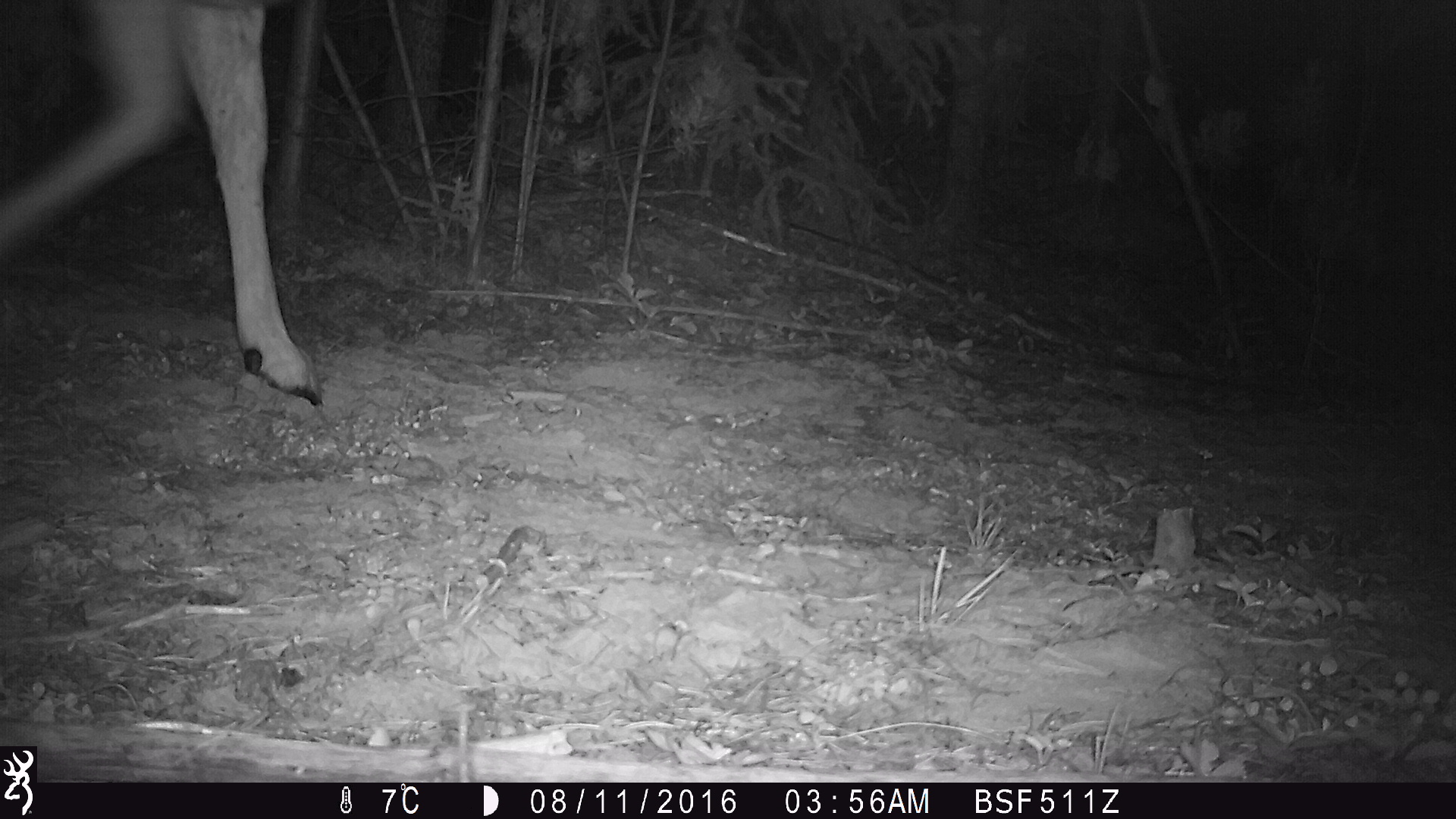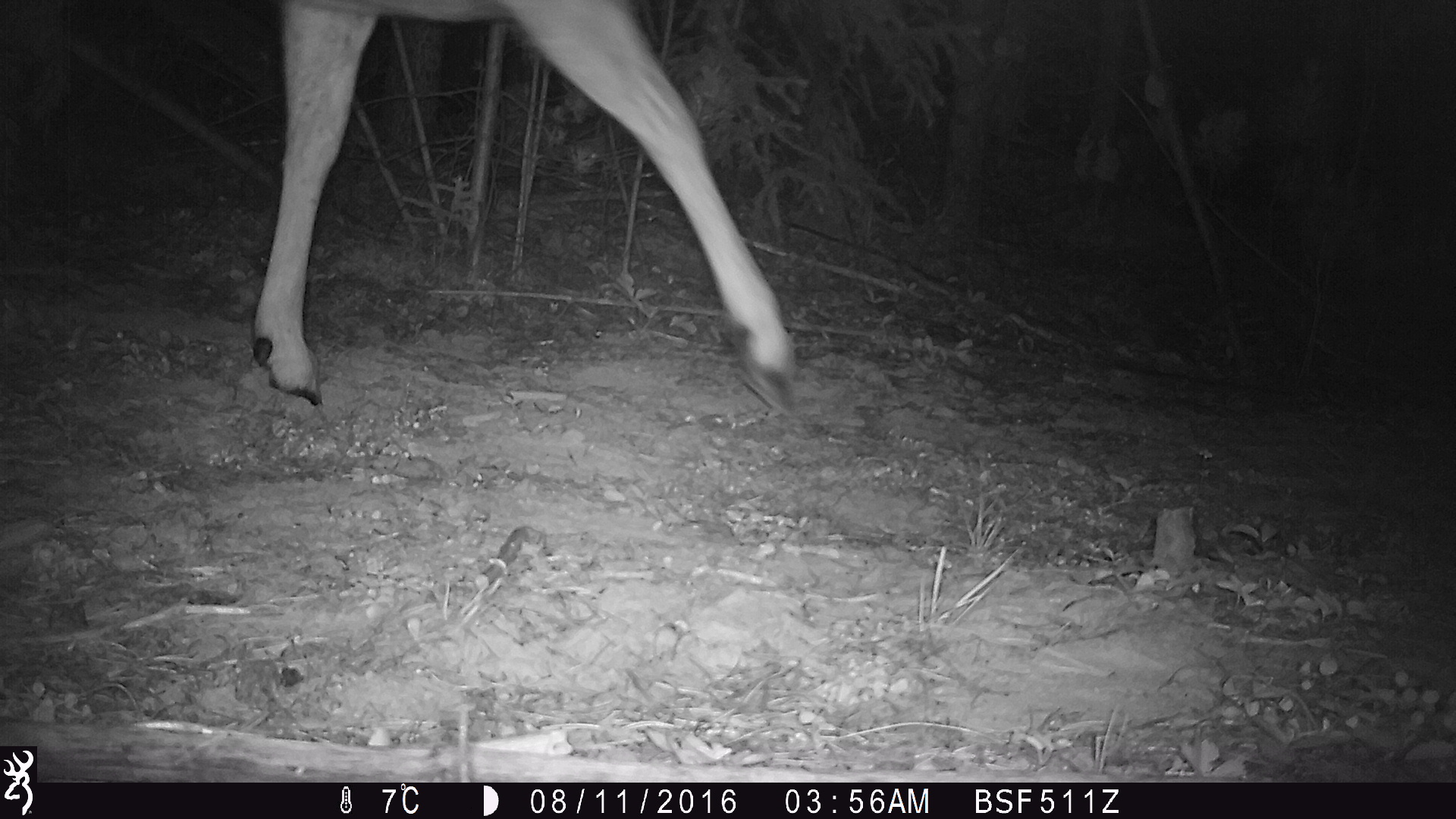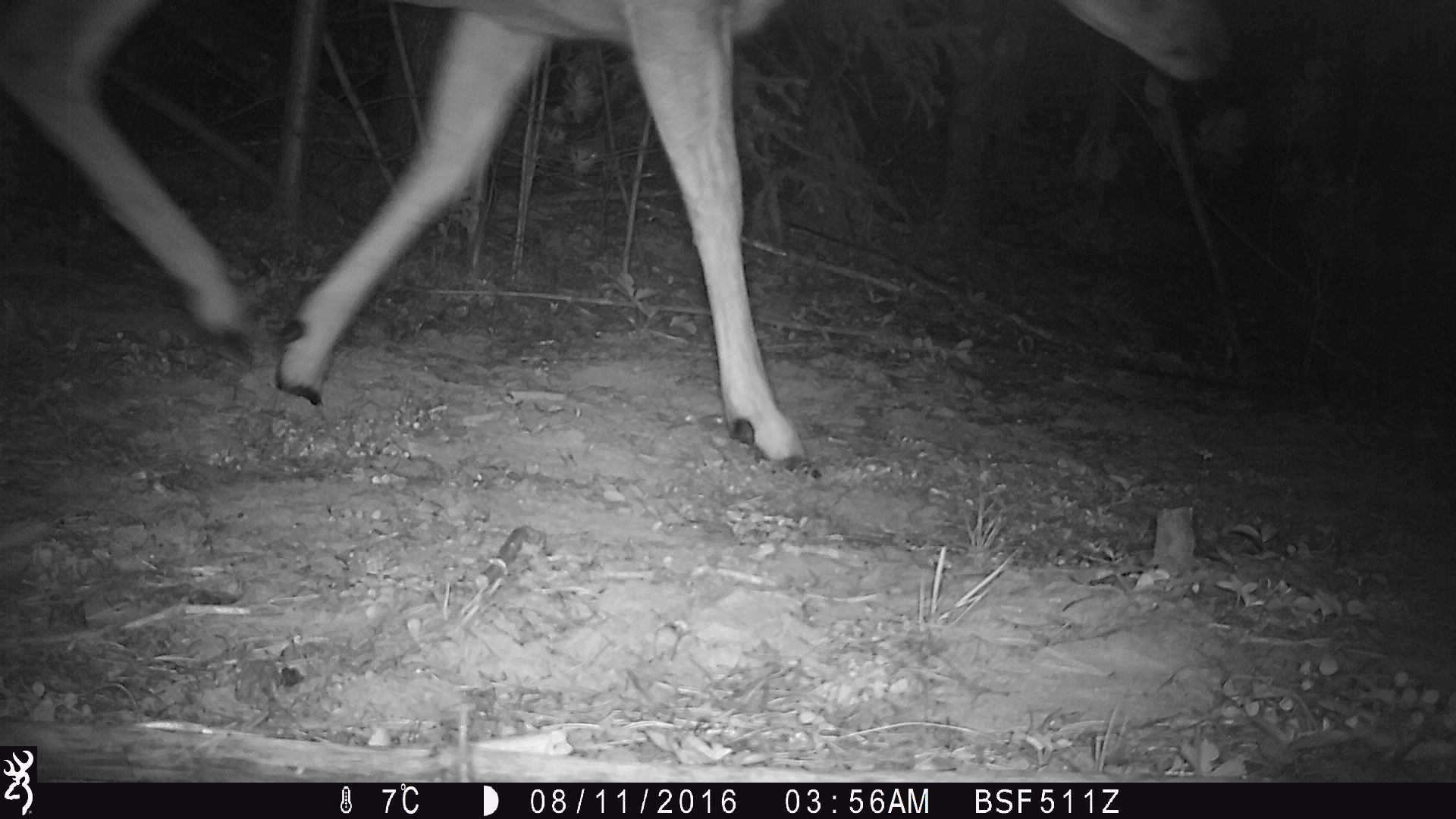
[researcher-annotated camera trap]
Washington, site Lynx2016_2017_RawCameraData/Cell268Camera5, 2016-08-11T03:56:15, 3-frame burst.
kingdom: Animalia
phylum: Chordata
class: Mammalia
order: Artiodactyla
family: Bovidae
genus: Bos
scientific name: Bos taurus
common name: domestic cattle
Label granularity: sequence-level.